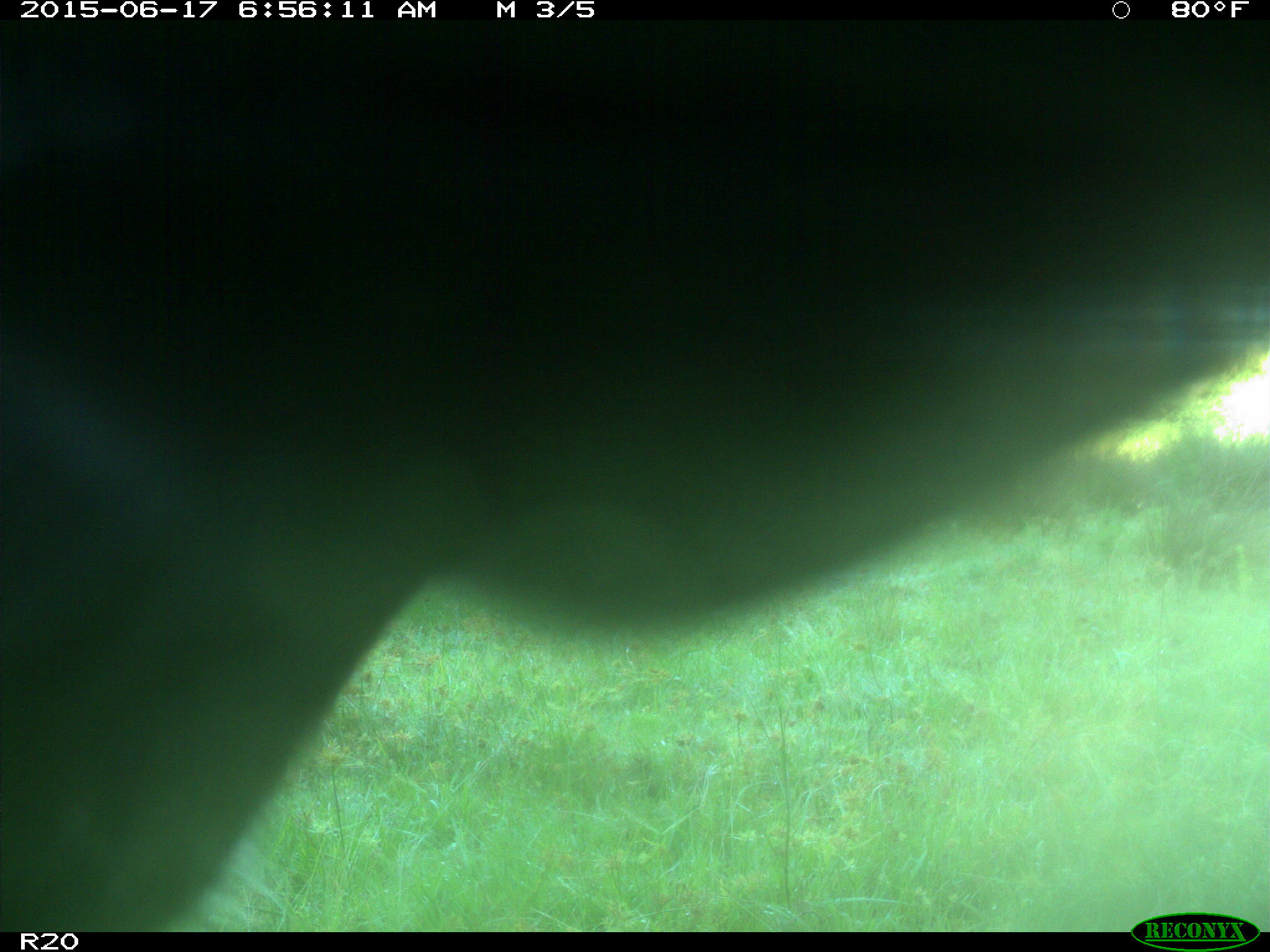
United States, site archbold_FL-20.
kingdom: Animalia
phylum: Chordata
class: Mammalia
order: Artiodactyla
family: Bovidae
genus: Bos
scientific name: Bos taurus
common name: domestic cow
Bos taurus (domestic cow).